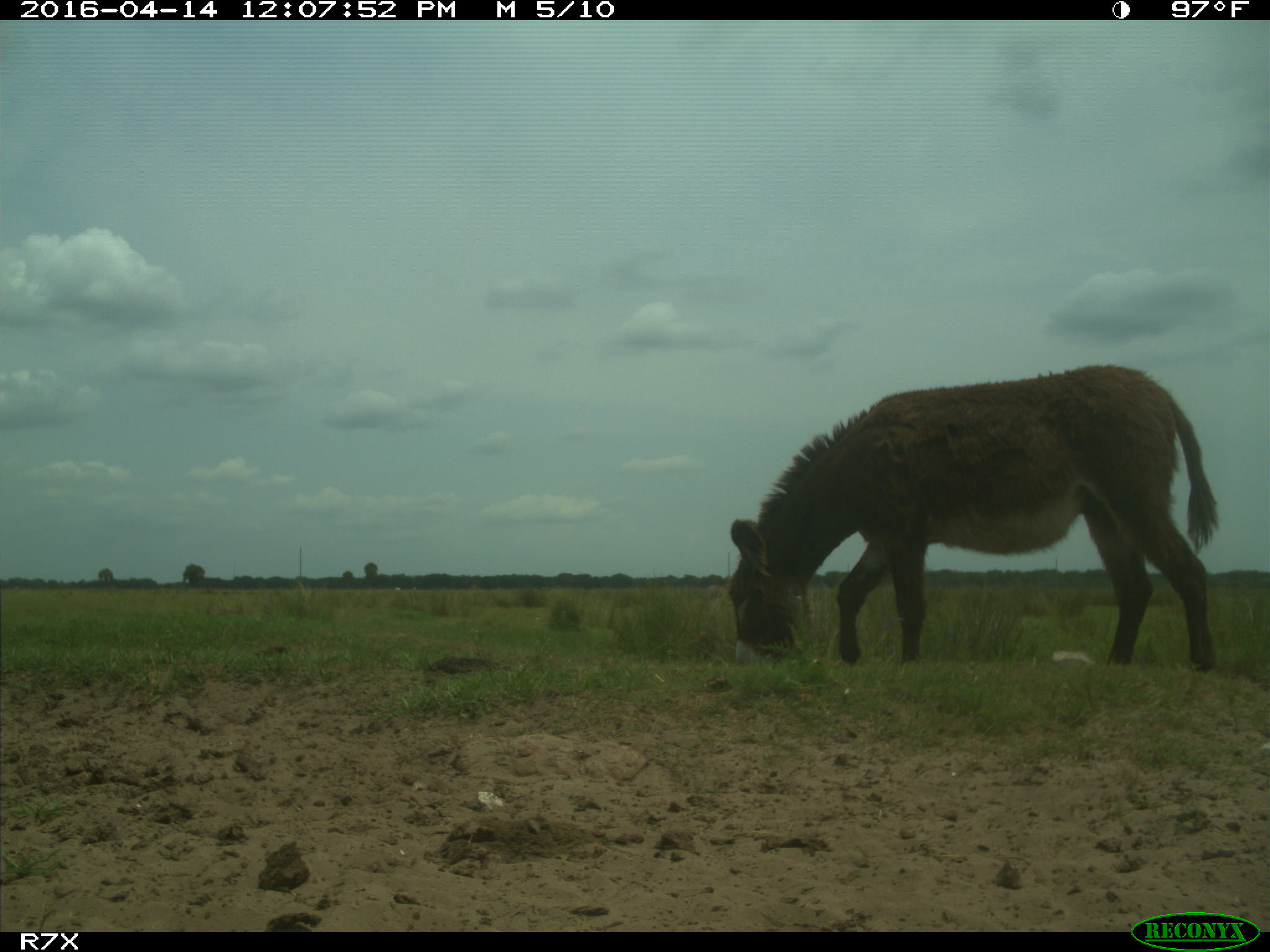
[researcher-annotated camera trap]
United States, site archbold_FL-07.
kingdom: Animalia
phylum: Chordata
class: Mammalia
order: Artiodactyla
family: Bovidae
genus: Bos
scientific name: Bos taurus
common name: domestic cow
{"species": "Bos taurus (domestic cow)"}